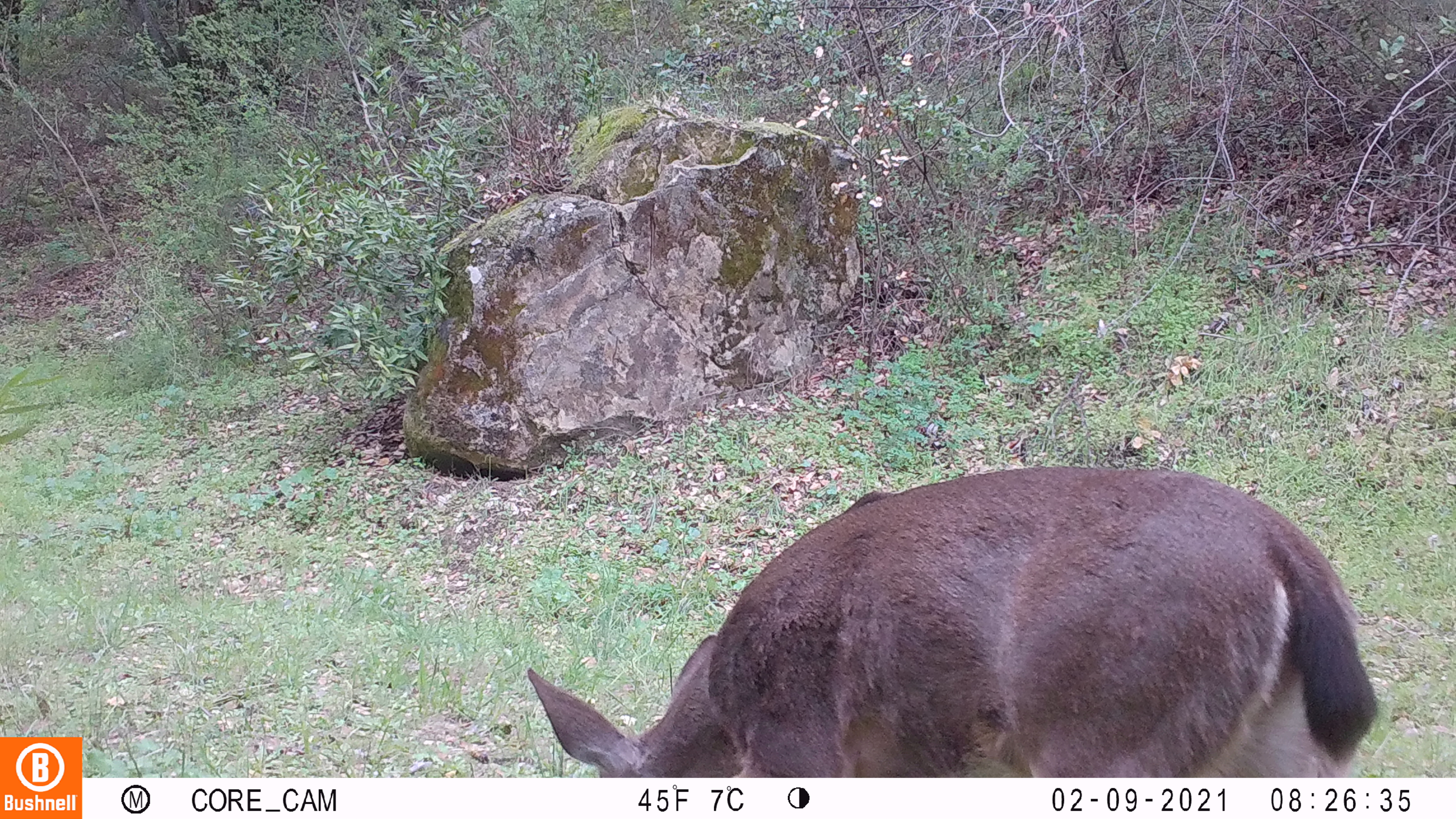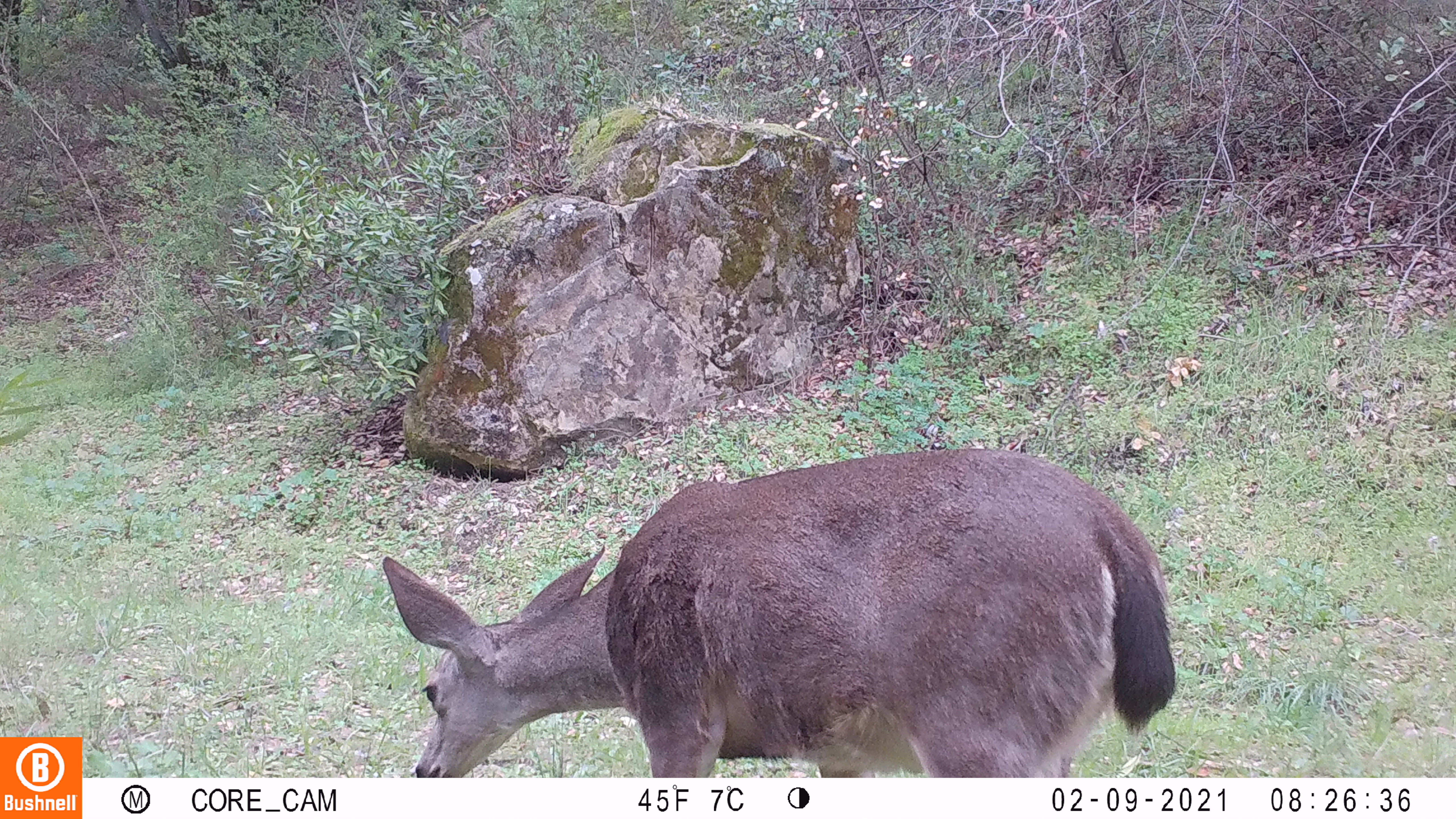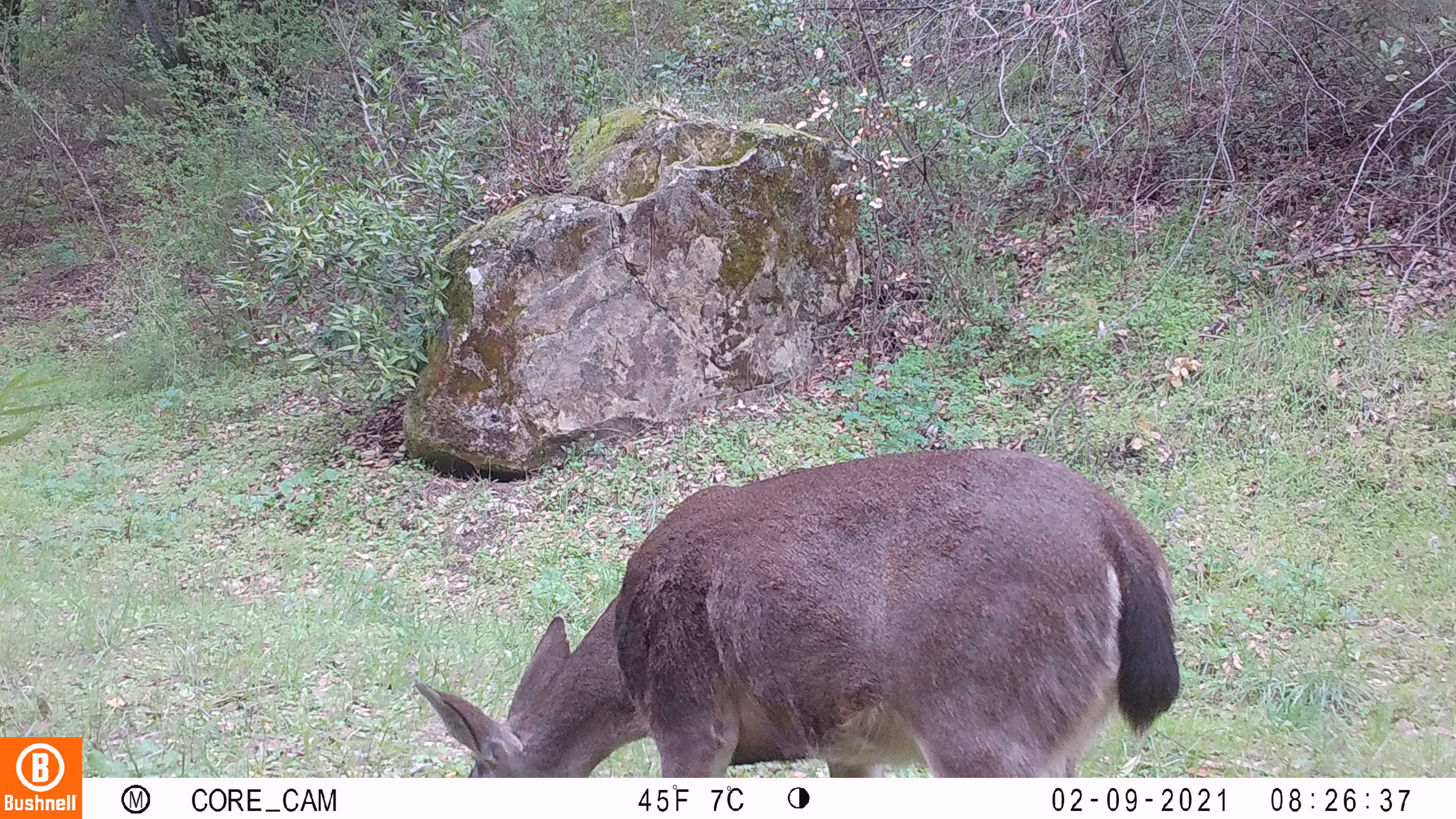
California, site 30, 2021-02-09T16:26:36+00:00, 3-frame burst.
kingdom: Animalia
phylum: Chordata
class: Mammalia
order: Artiodactyla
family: Cervidae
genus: Odocoileus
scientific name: Odocoileus hemionus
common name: mule deer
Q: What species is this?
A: Mule deer (Odocoileus hemionus).